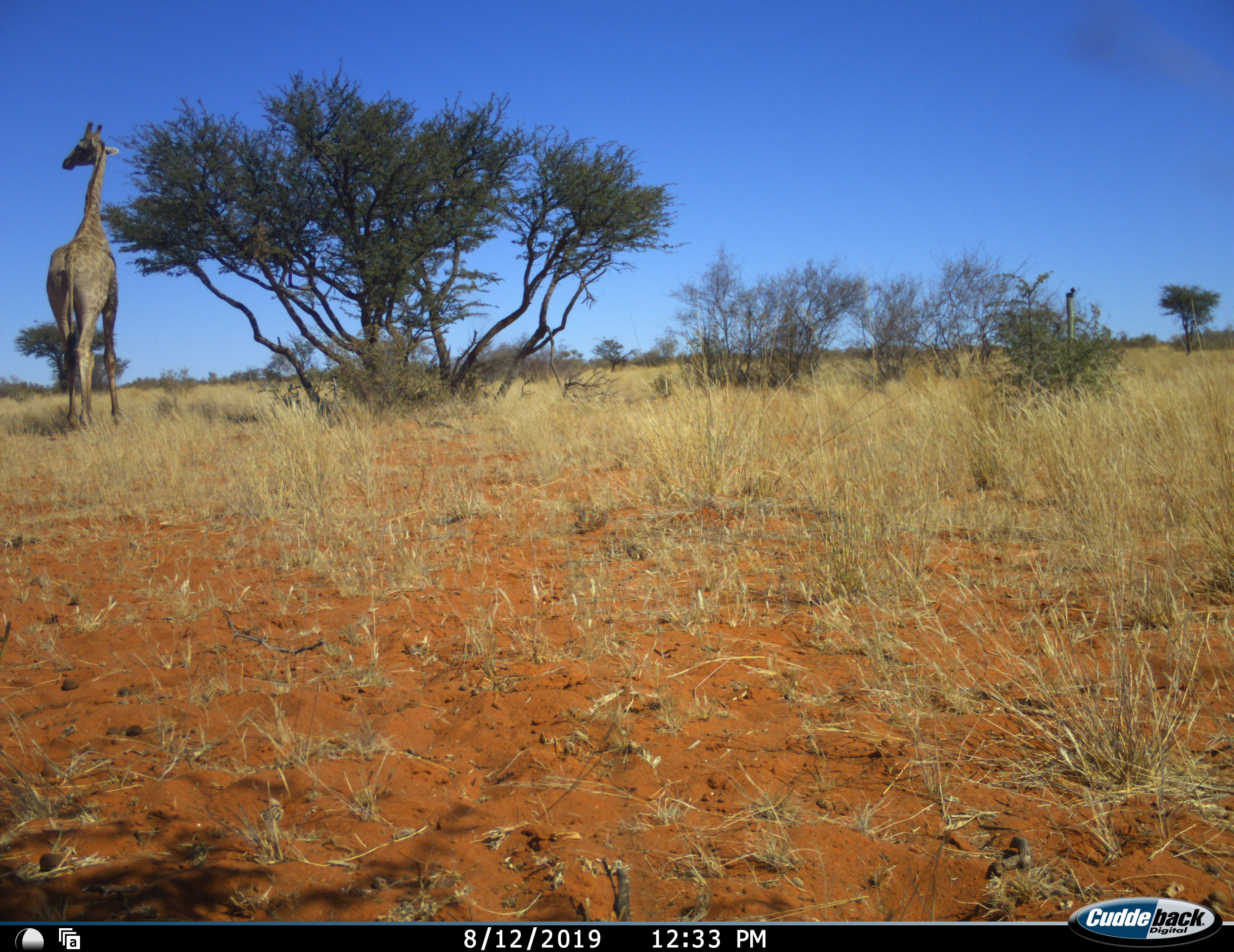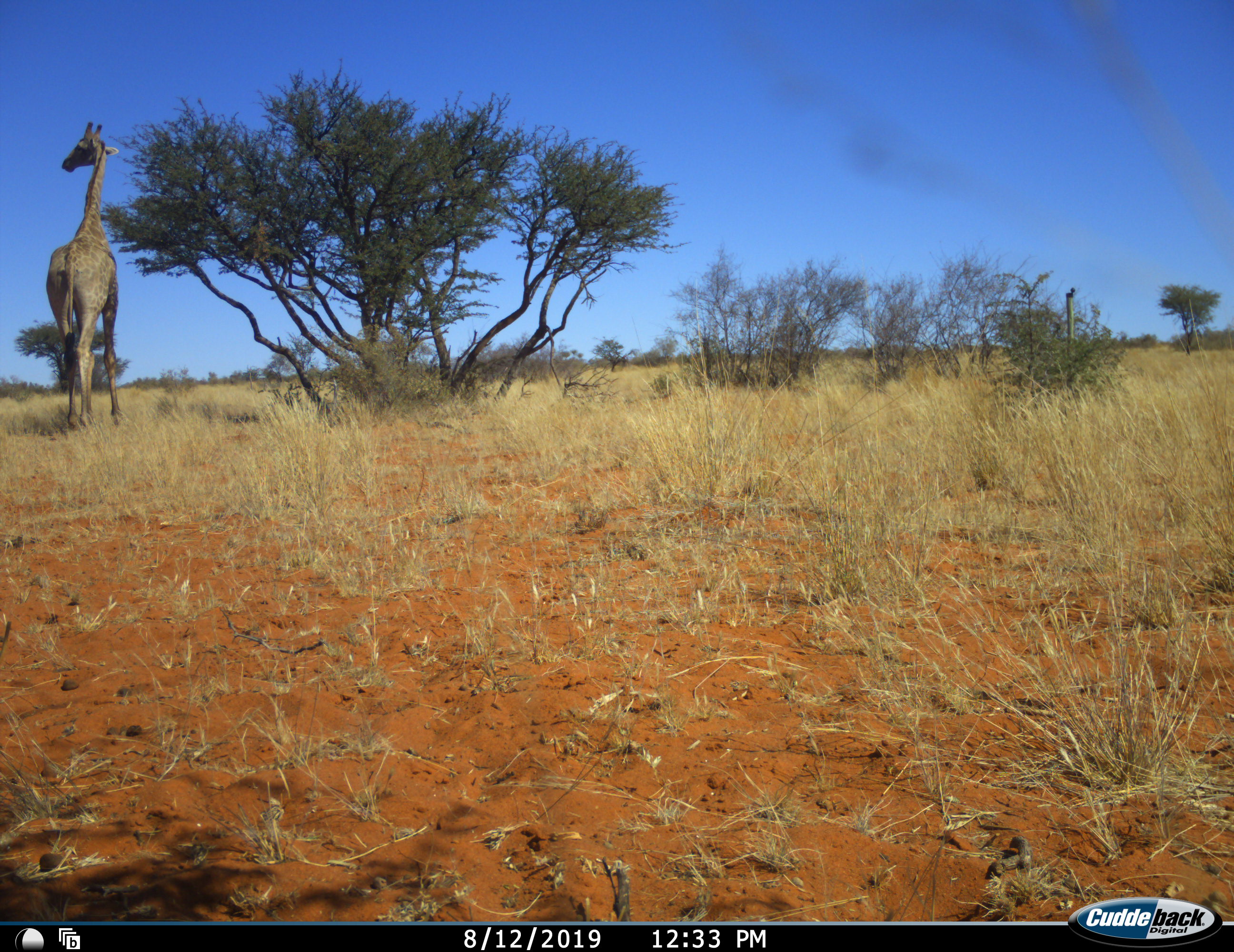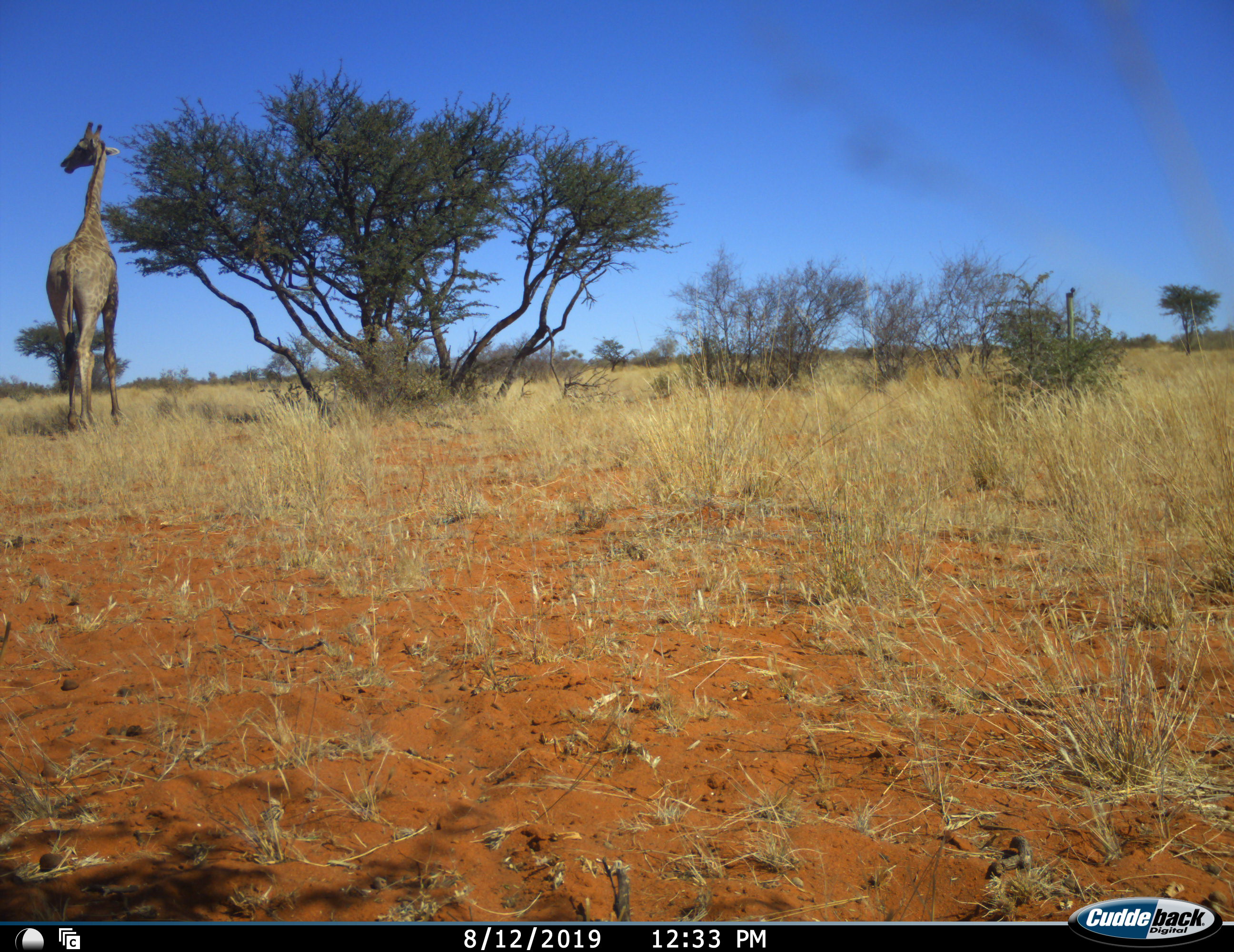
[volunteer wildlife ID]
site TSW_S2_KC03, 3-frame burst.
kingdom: Animalia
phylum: Chordata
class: Mammalia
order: Artiodactyla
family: Giraffidae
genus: Giraffa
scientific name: Giraffa camelopardalis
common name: giraffe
Giraffe (Giraffa camelopardalis), count 1. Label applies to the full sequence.